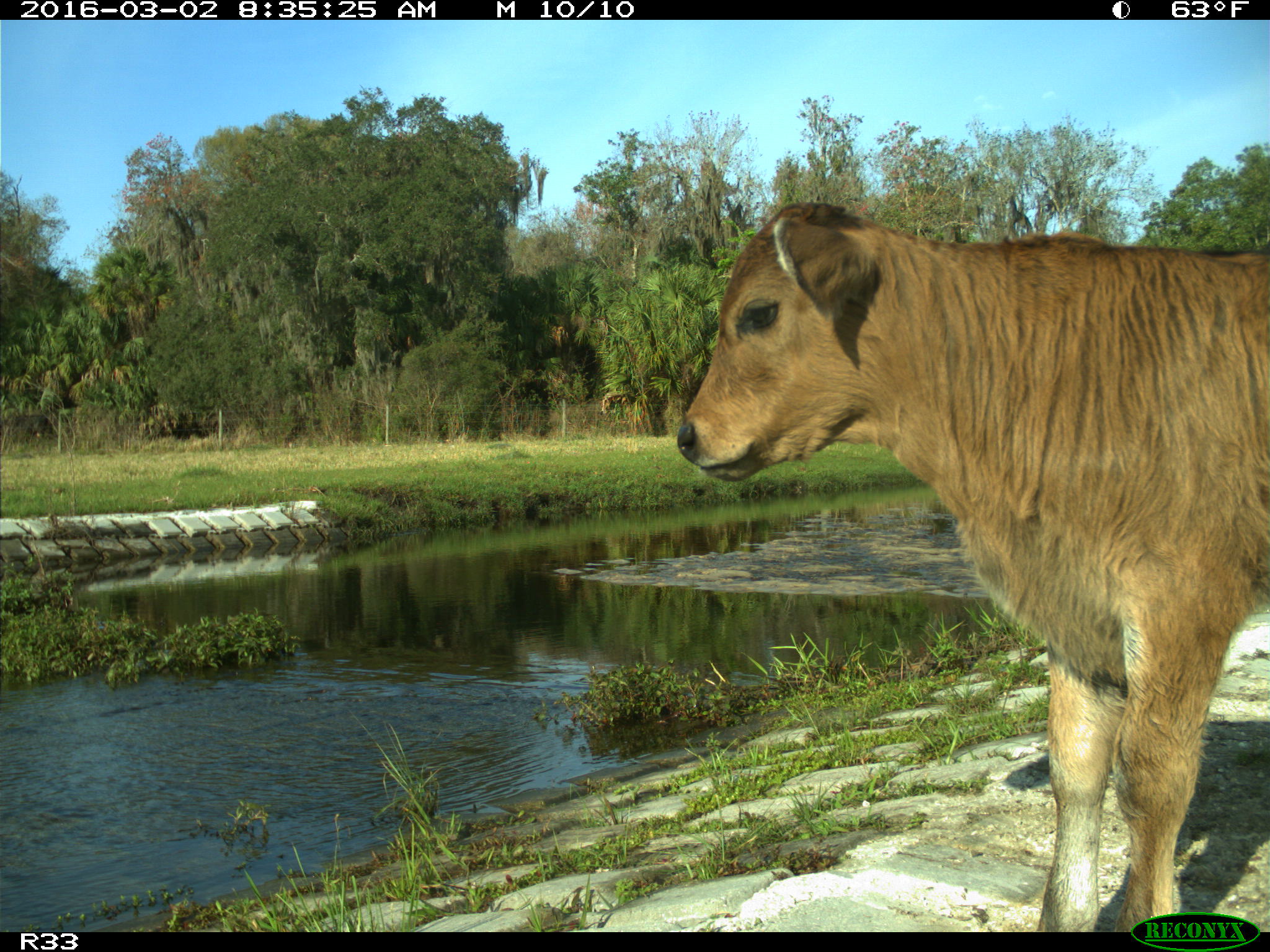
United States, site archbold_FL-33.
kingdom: Animalia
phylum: Chordata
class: Mammalia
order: Artiodactyla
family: Bovidae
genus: Bos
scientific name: Bos taurus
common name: domestic cow